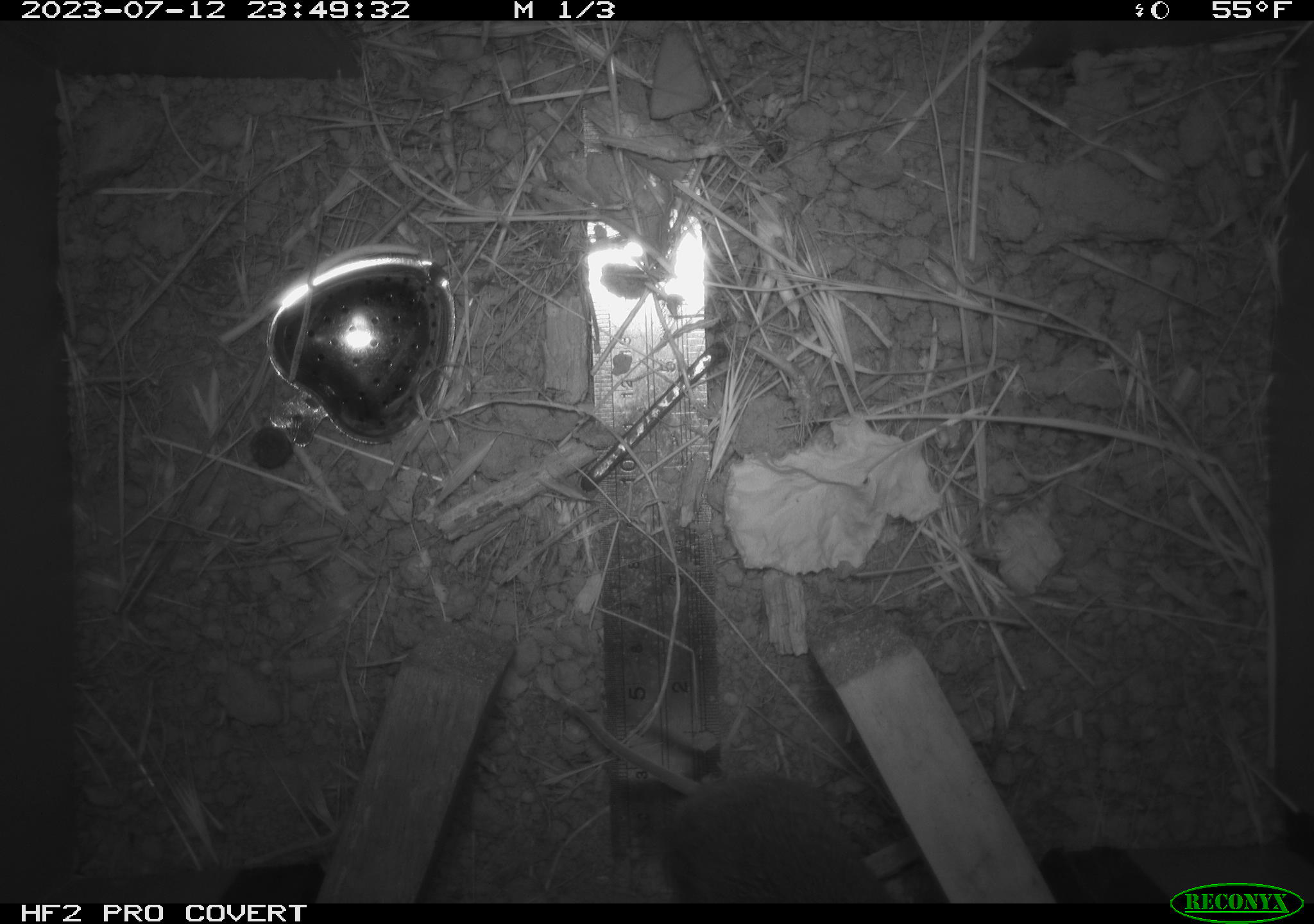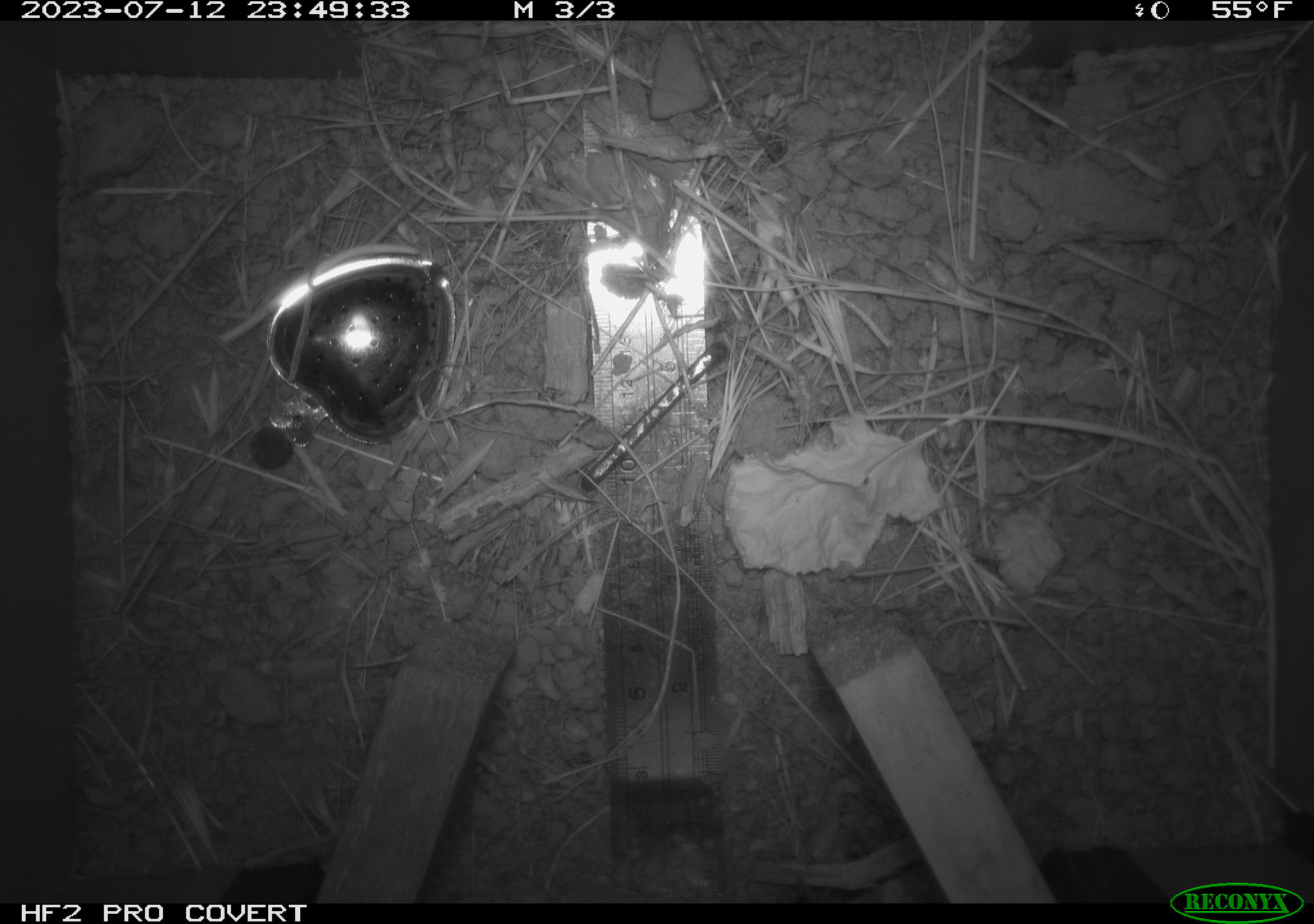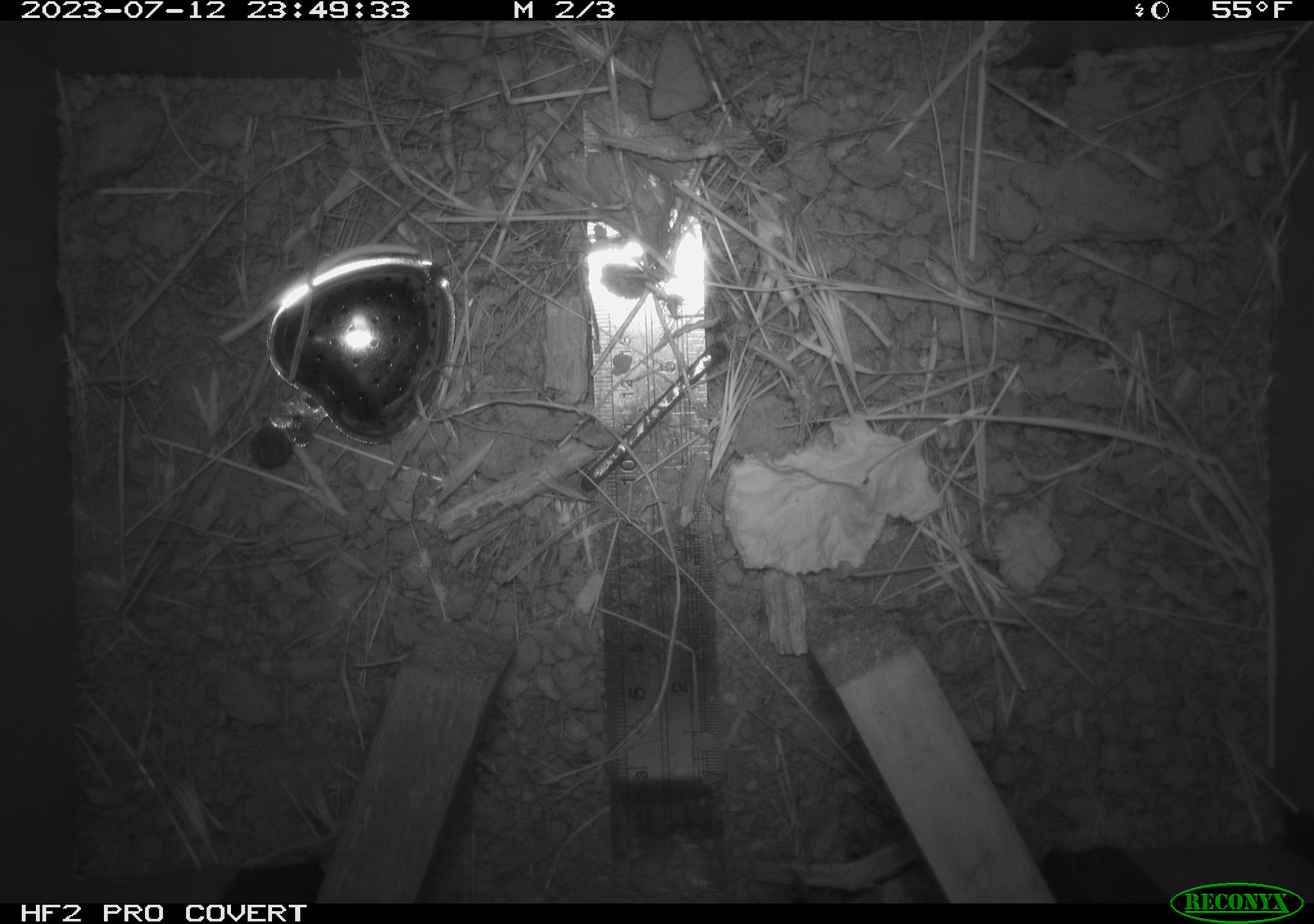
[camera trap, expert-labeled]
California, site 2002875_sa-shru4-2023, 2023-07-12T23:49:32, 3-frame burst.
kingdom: Animalia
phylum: Chordata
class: Mammalia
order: Rodentia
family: Cricetidae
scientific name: Arvicolinae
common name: voles, lemmings, and muskrats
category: arvicolinae subfamily